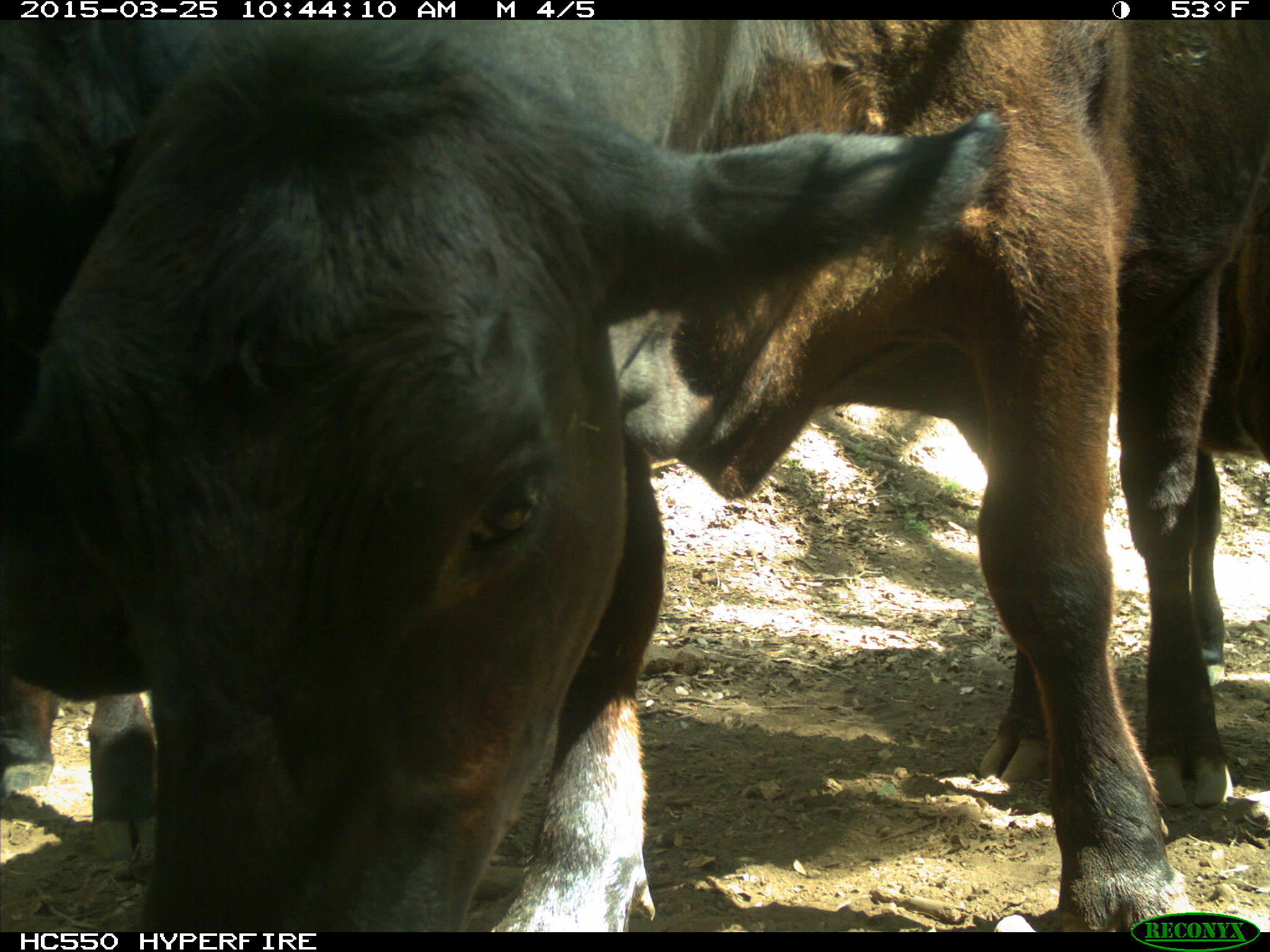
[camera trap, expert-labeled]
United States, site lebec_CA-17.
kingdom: Animalia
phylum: Chordata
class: Mammalia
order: Artiodactyla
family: Bovidae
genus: Bos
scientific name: Bos taurus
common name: domestic cow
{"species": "Bos taurus (domestic cow)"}